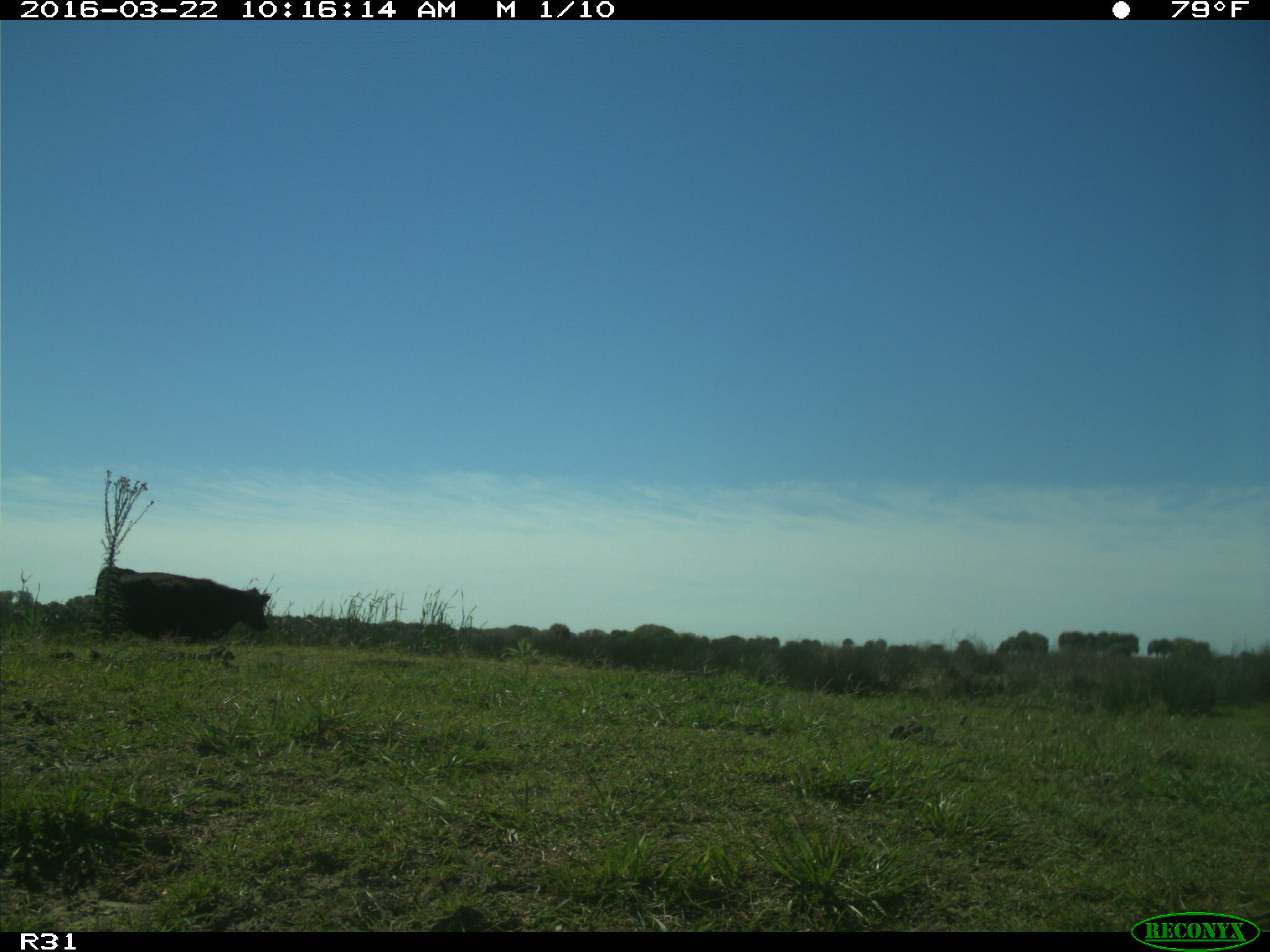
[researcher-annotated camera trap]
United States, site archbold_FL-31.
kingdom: Animalia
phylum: Chordata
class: Mammalia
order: Artiodactyla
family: Bovidae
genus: Bos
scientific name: Bos taurus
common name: domestic cow